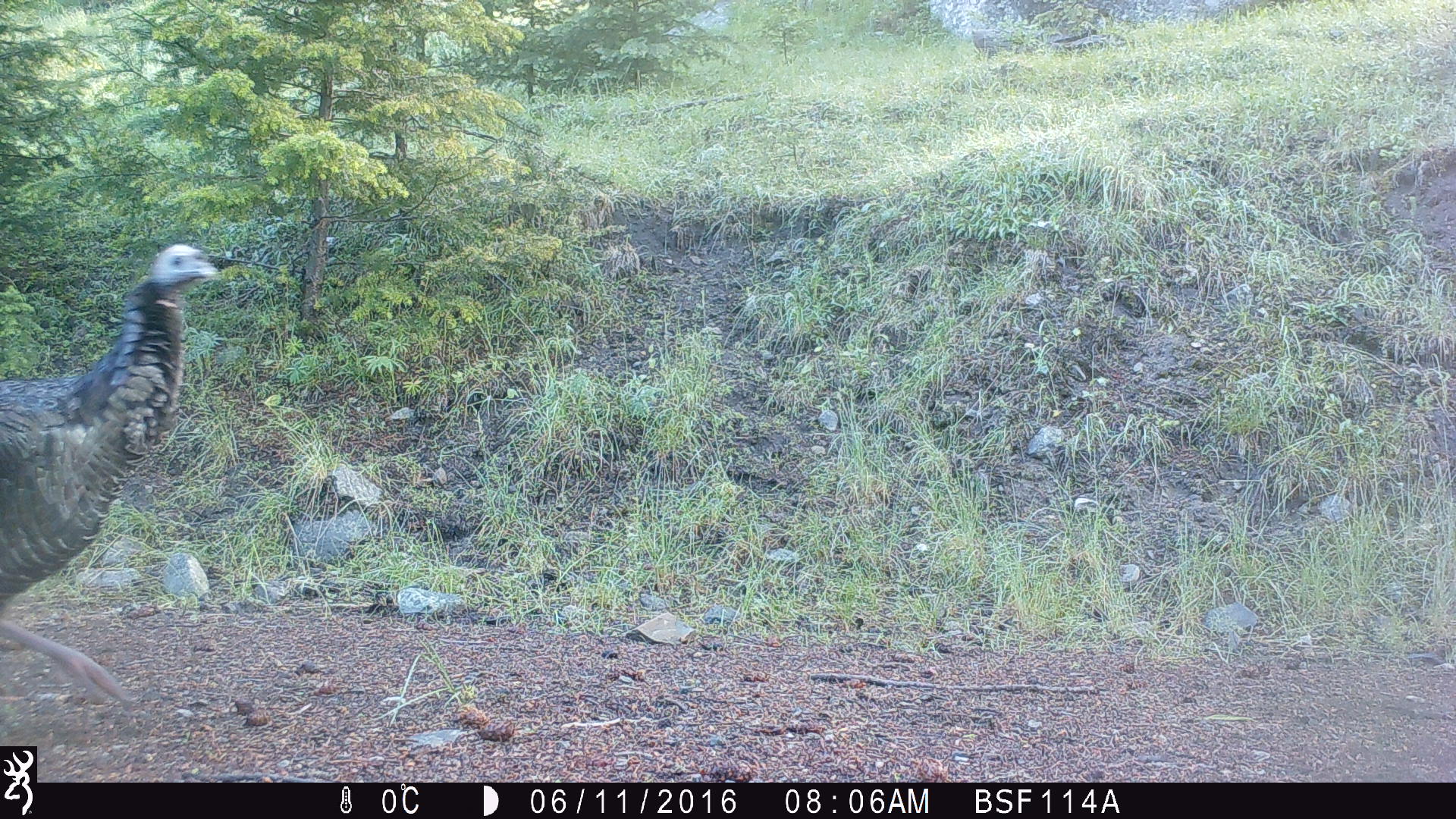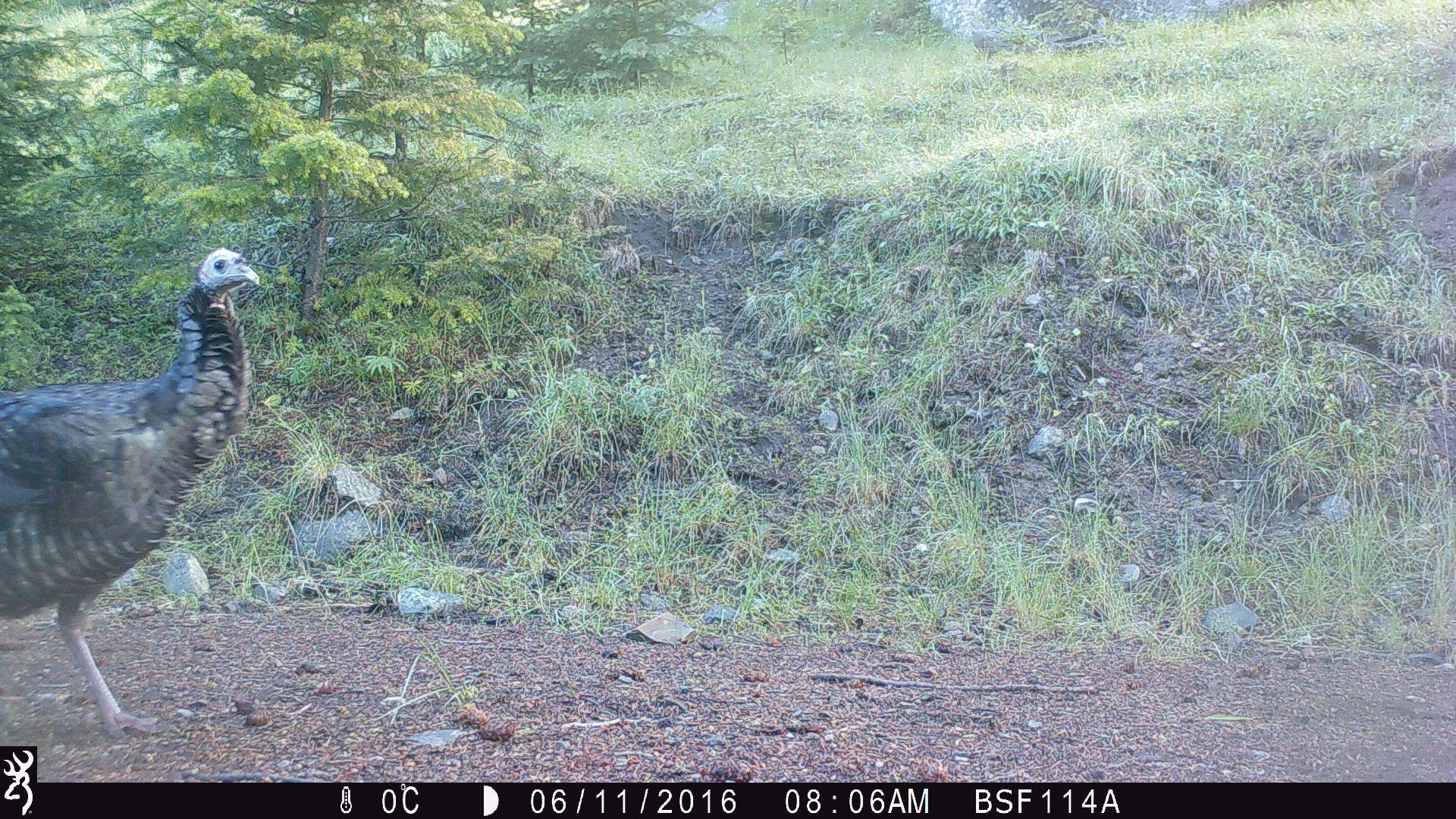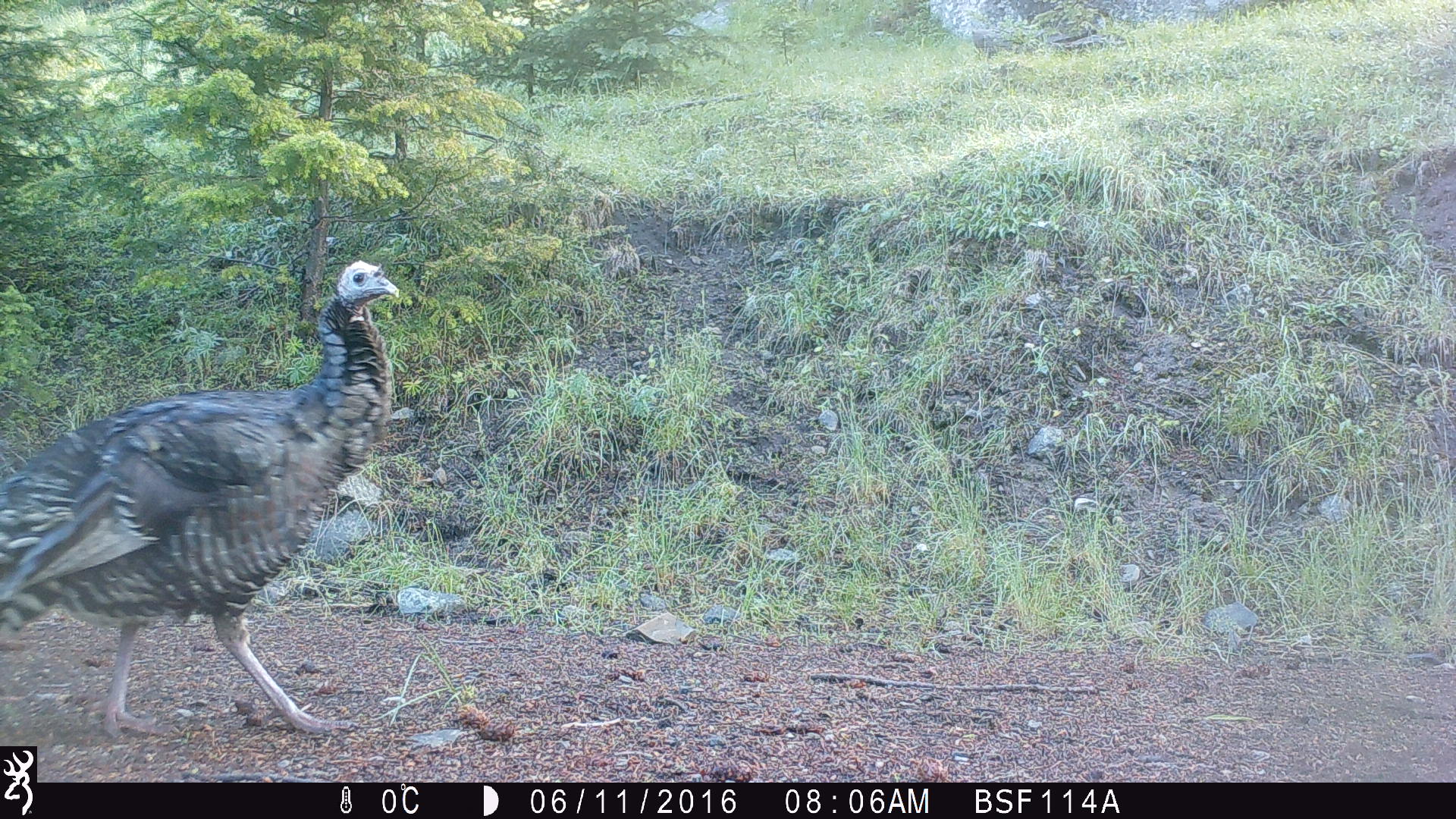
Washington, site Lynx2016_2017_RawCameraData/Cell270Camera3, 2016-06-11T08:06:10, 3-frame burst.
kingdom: Animalia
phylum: Chordata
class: Aves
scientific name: Aves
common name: birds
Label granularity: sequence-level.